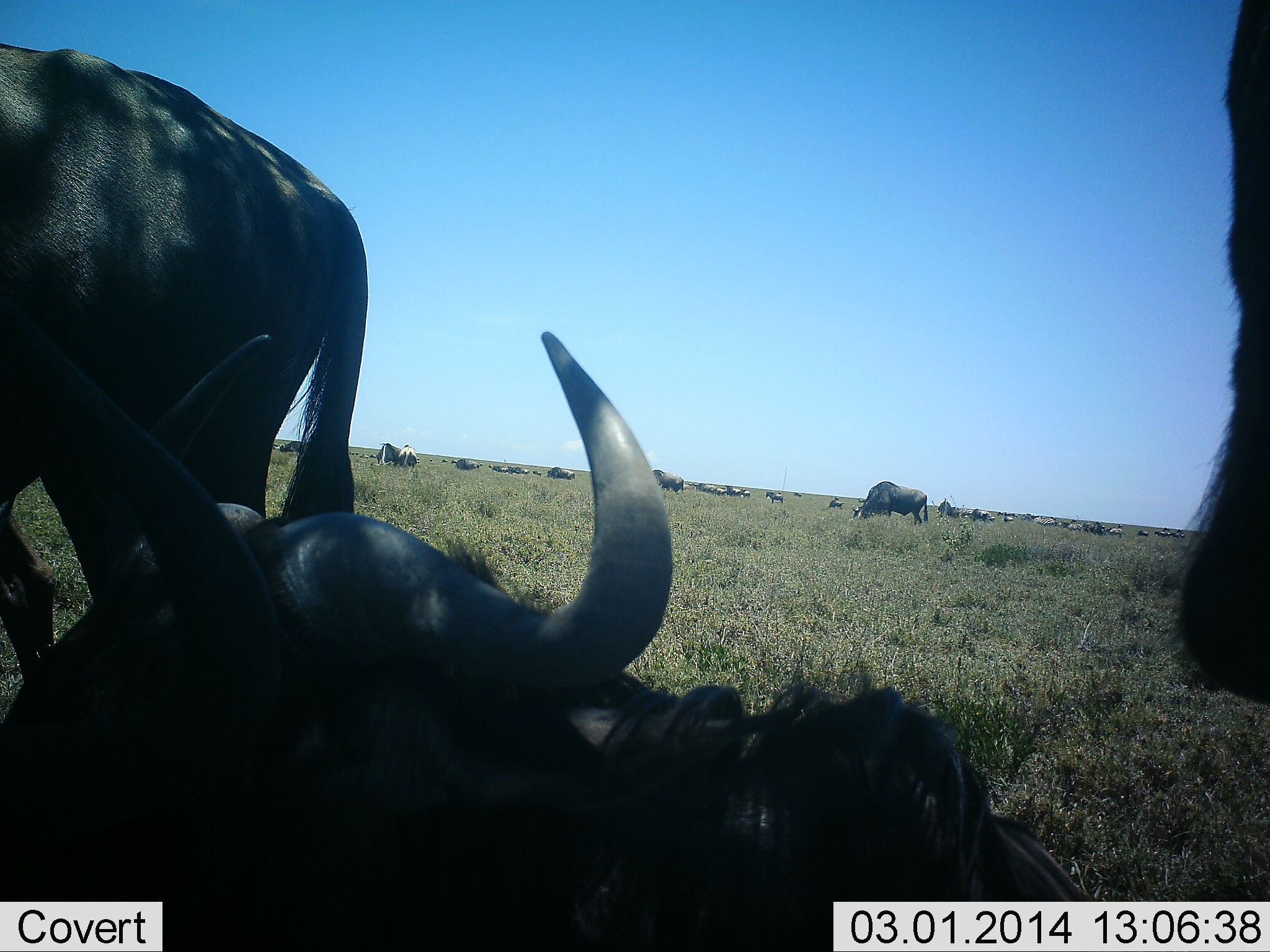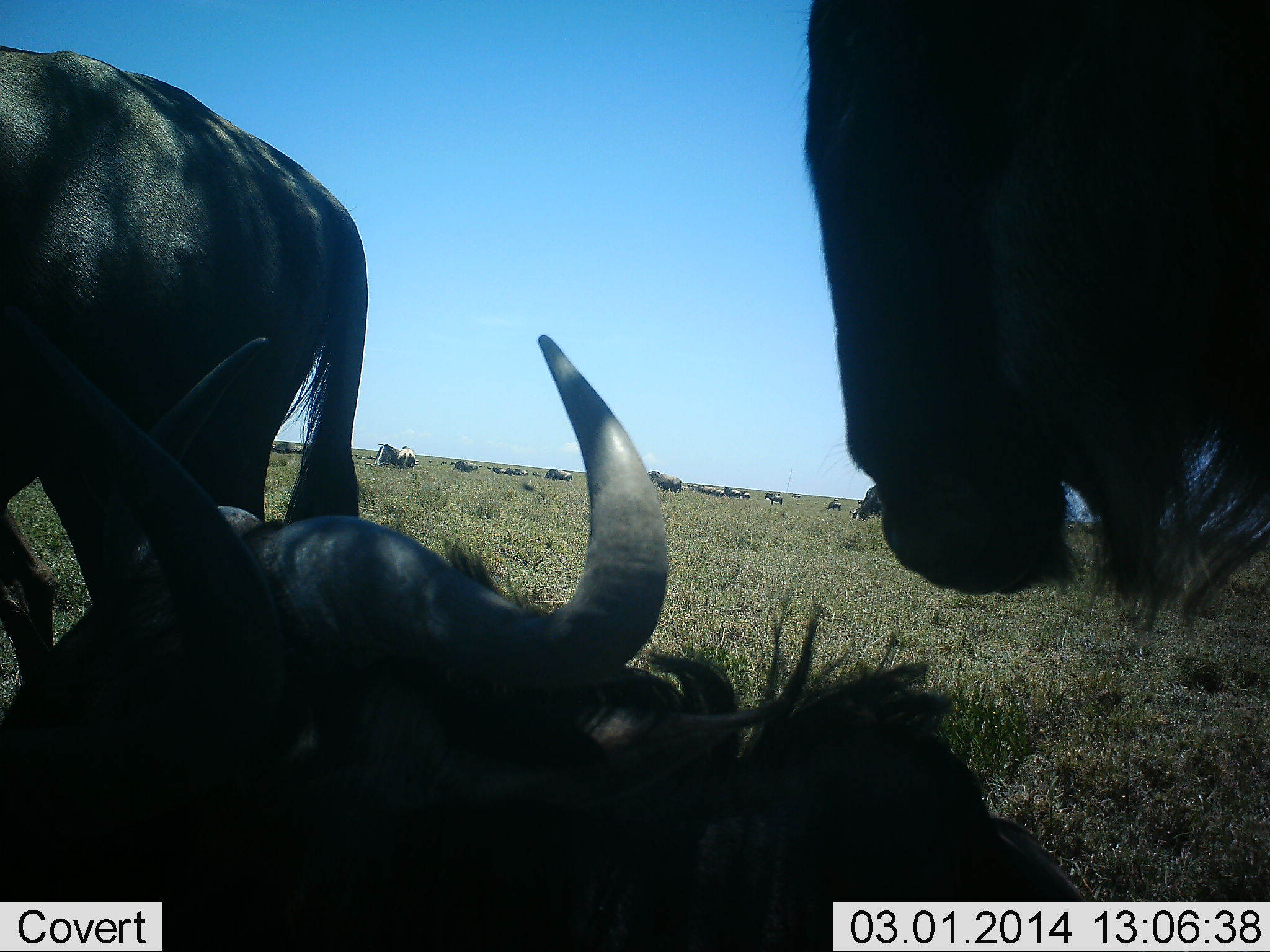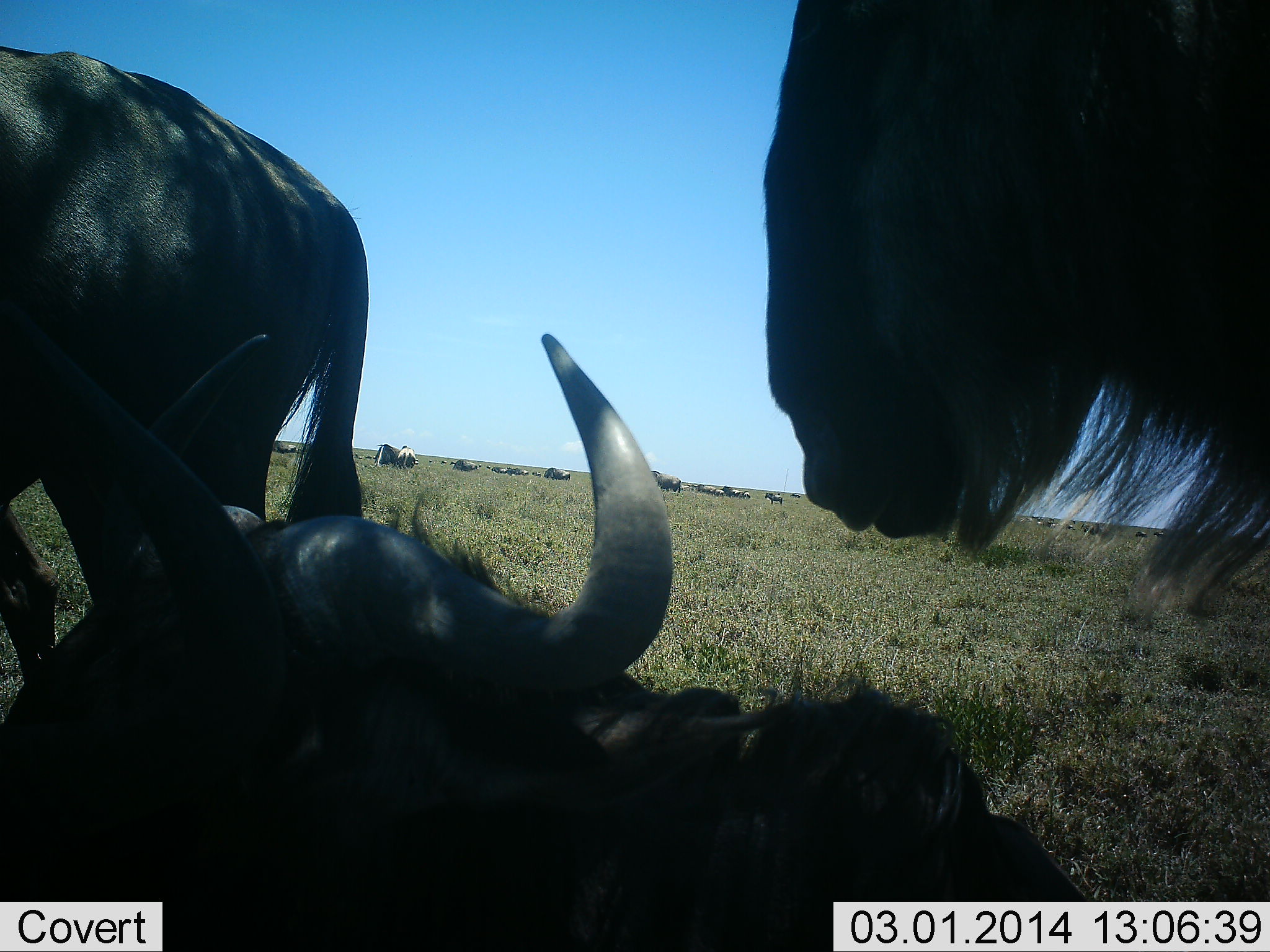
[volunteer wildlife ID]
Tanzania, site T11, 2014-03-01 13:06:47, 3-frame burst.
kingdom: Animalia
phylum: Chordata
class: Mammalia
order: Artiodactyla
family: Bovidae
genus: Connochaetes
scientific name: Connochaetes taurinus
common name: blue wildebeest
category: wildebeest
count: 11-50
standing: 70%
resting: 90%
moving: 20%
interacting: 0%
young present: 10%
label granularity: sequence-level